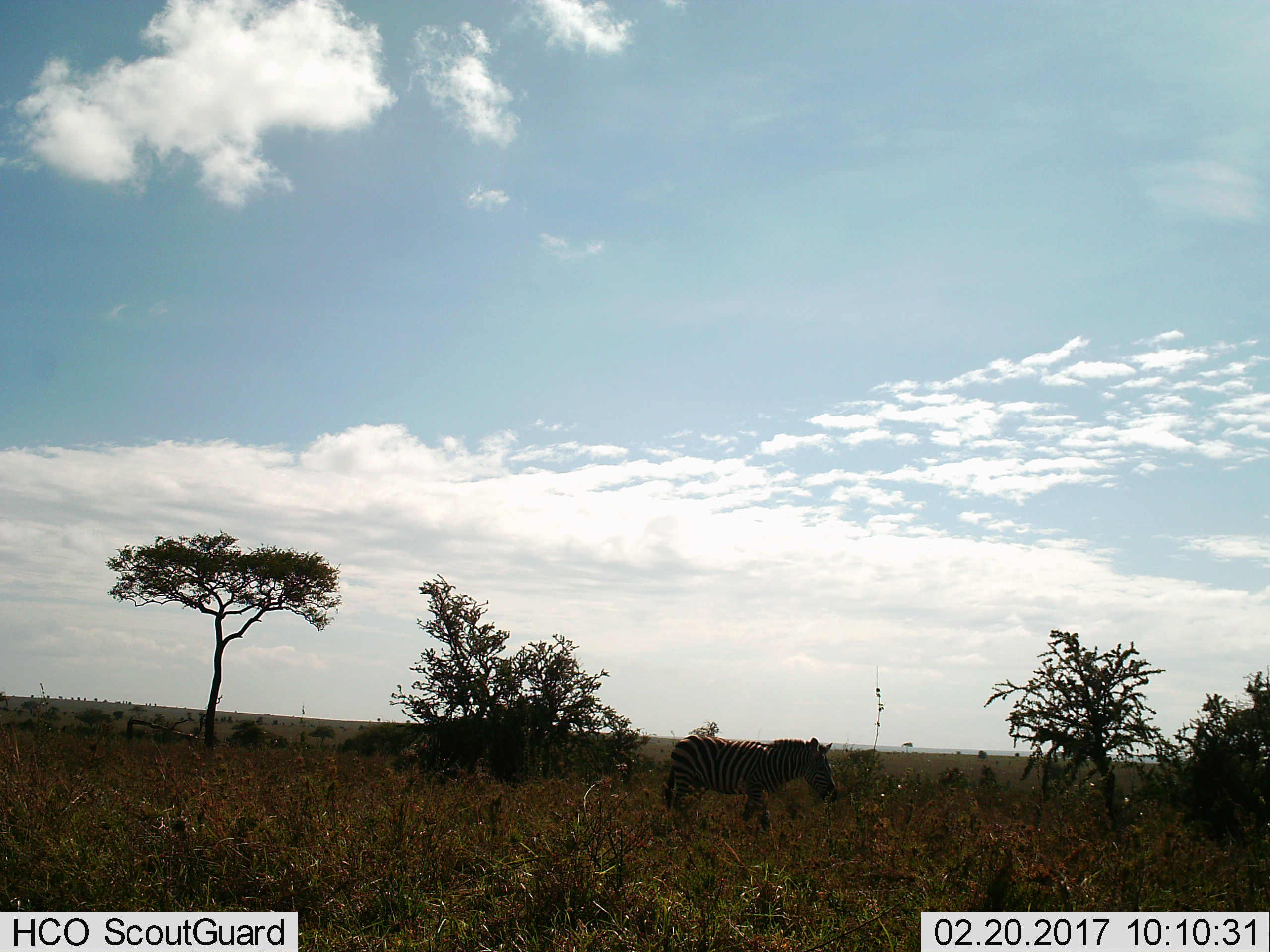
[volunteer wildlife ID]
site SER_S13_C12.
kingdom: Animalia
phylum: Chordata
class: Mammalia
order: Perissodactyla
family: Equidae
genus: Equus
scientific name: Equus quagga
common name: plains zebra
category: zebraplains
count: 1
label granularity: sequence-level